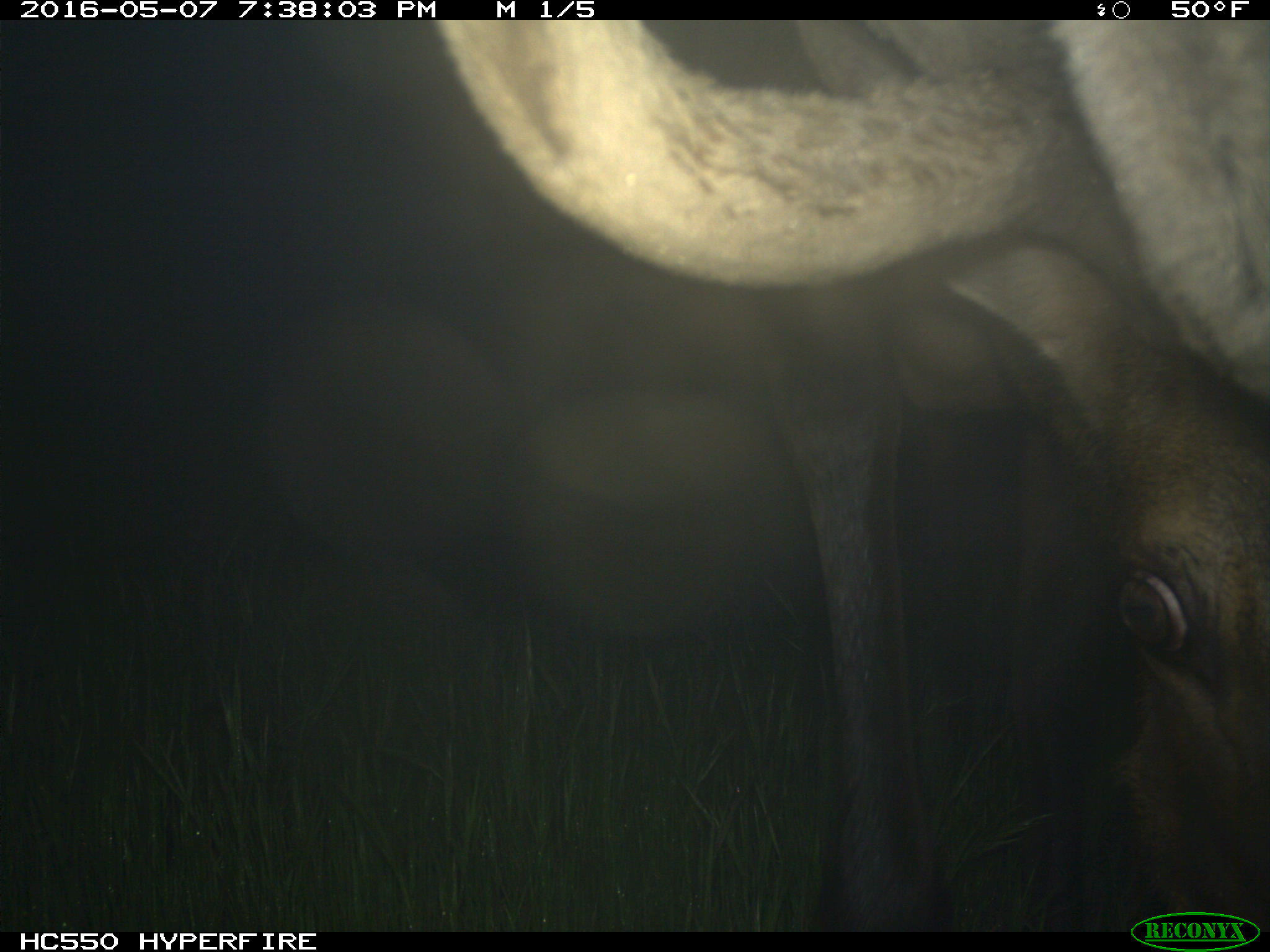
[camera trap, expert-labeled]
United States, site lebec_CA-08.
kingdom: Animalia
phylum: Chordata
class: Mammalia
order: Artiodactyla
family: Cervidae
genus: Cervus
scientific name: Cervus canadensis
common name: elk